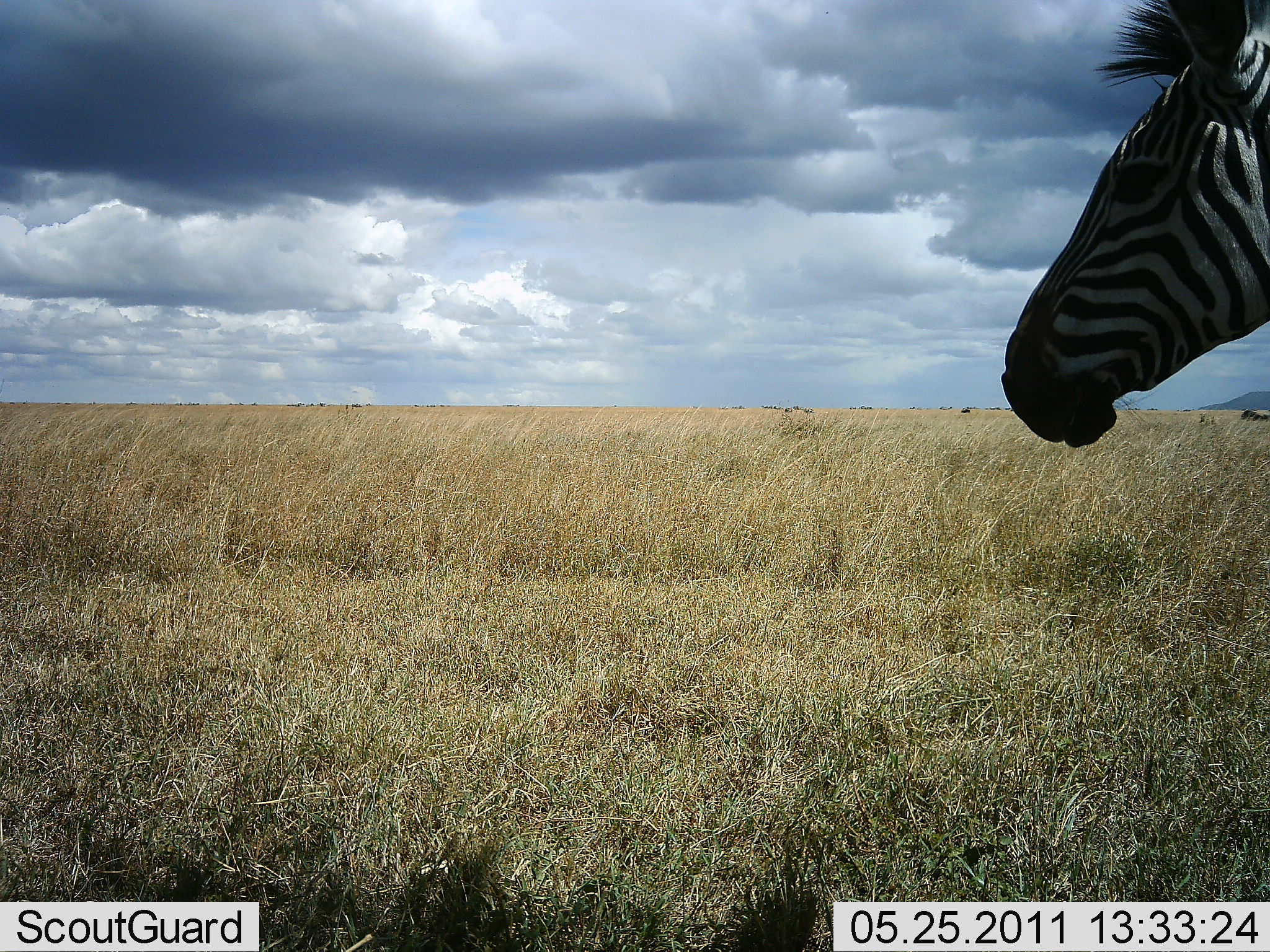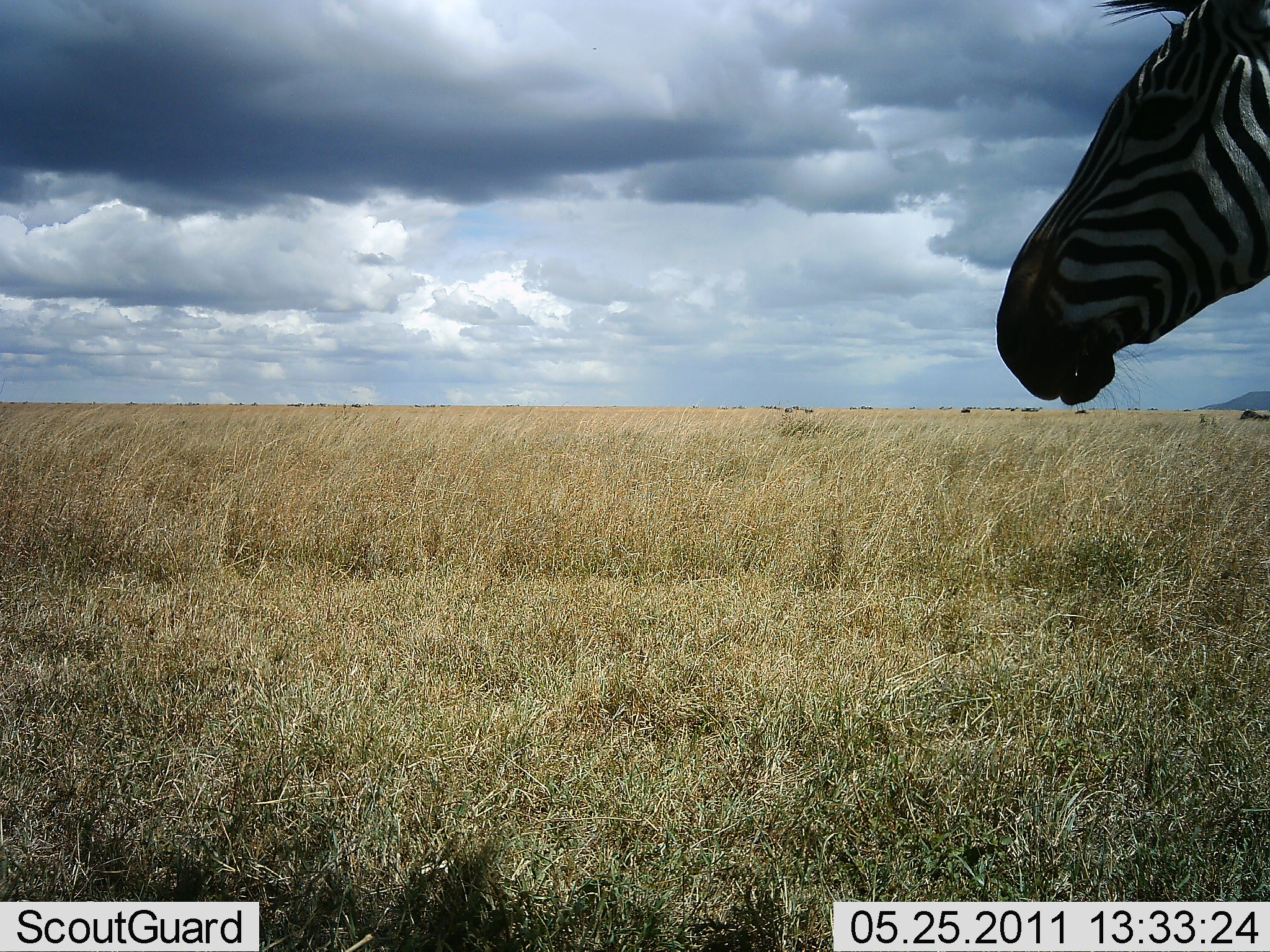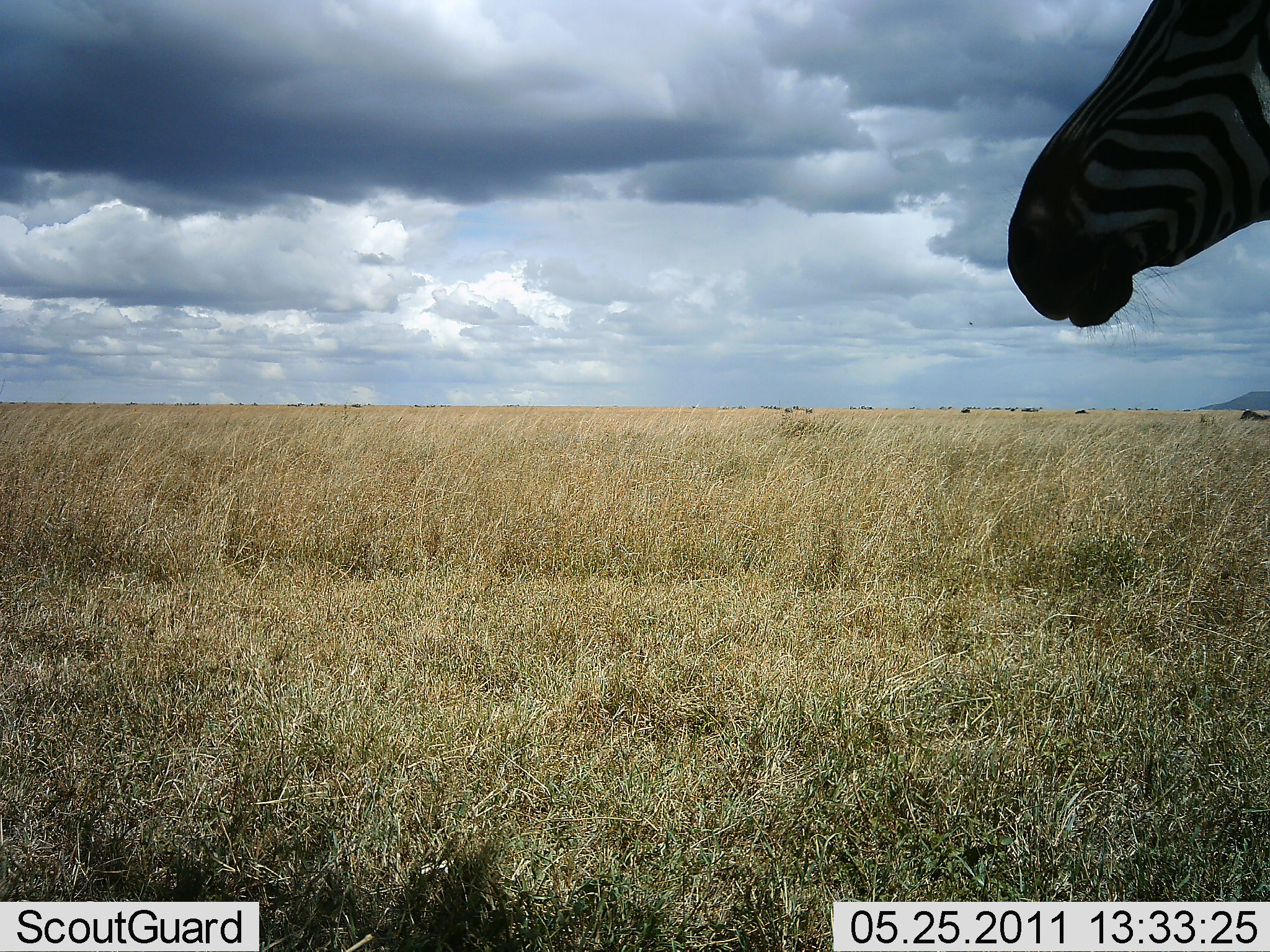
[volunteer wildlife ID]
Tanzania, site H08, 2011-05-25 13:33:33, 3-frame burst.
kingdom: Animalia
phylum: Chordata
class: Mammalia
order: Perissodactyla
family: Equidae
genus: Equus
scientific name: Equus quagga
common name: plains zebra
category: zebra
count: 1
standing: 100%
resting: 8%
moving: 0%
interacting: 0%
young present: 0%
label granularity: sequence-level